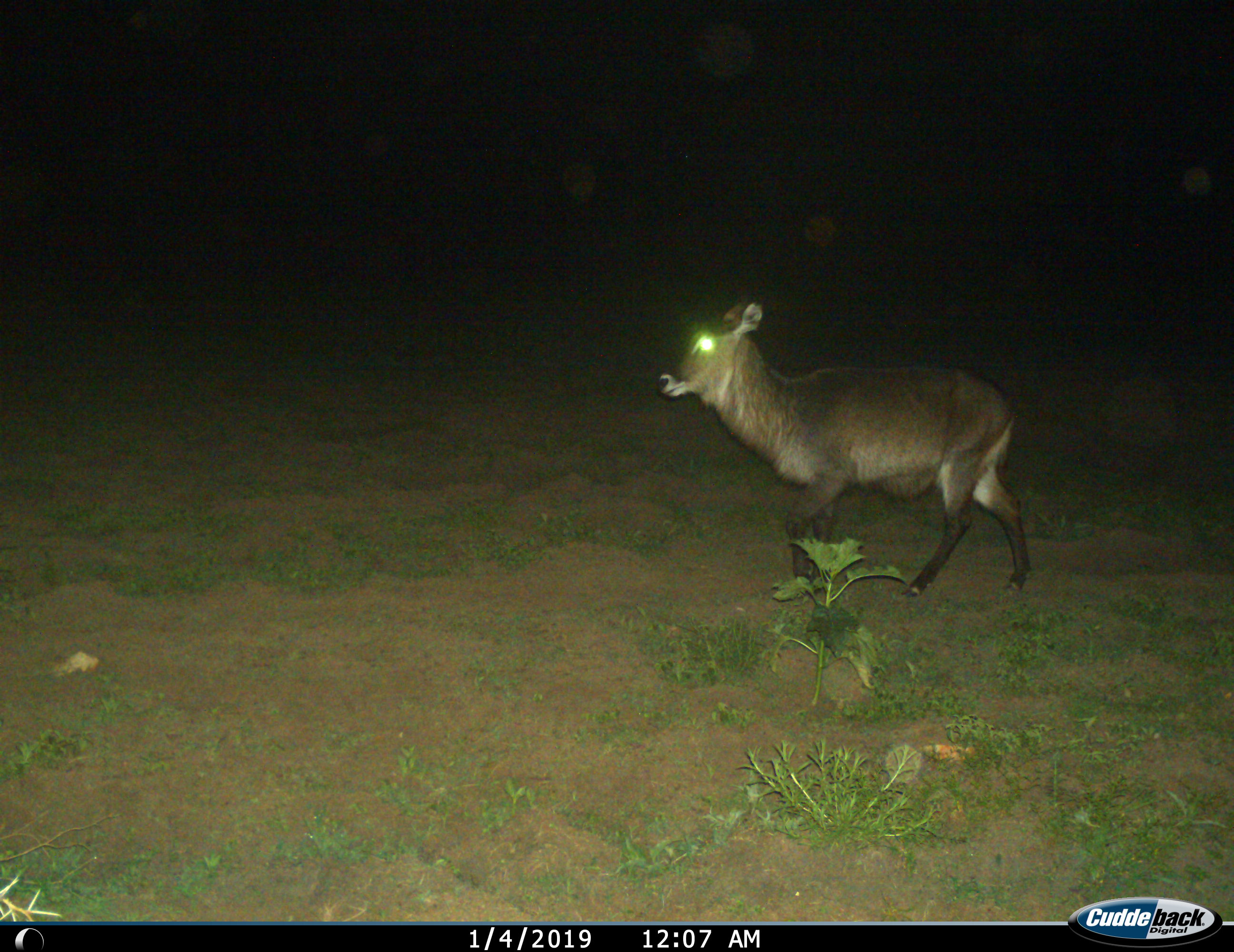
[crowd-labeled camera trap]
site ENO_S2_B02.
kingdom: Animalia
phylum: Chordata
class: Mammalia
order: Artiodactyla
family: Bovidae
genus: Kobus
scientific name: Kobus ellipsiprymnus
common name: waterbuck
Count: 1.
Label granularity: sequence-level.